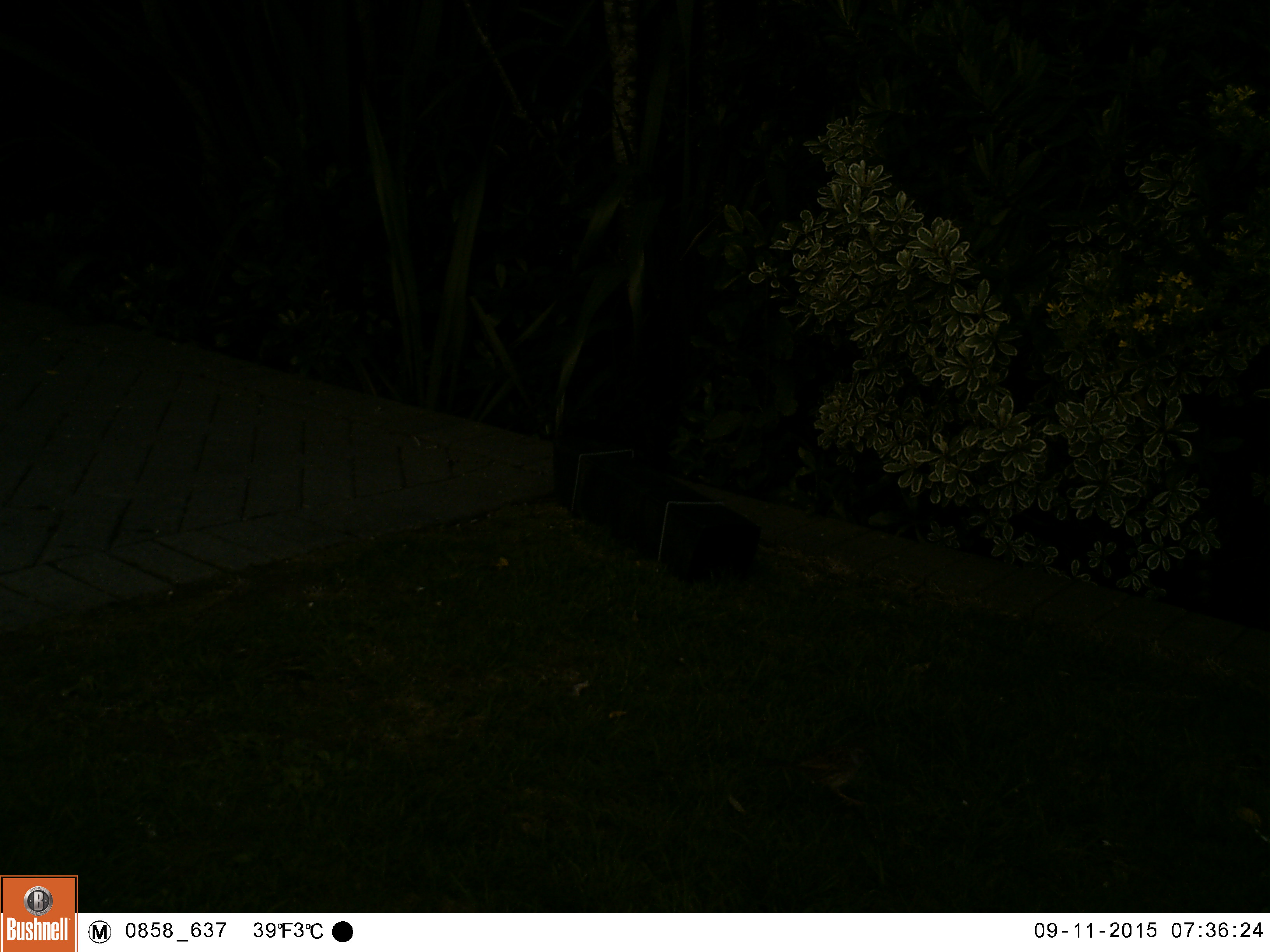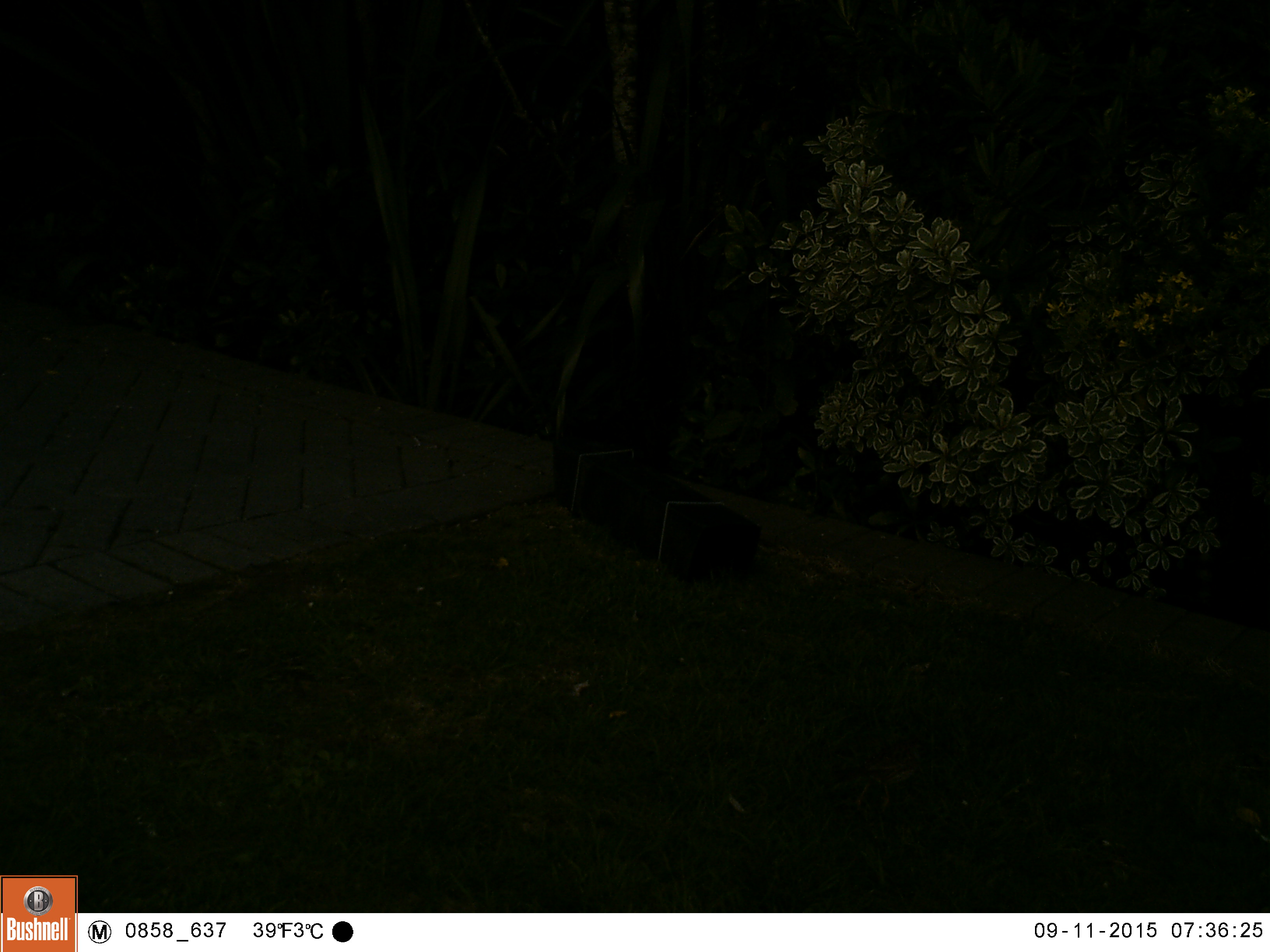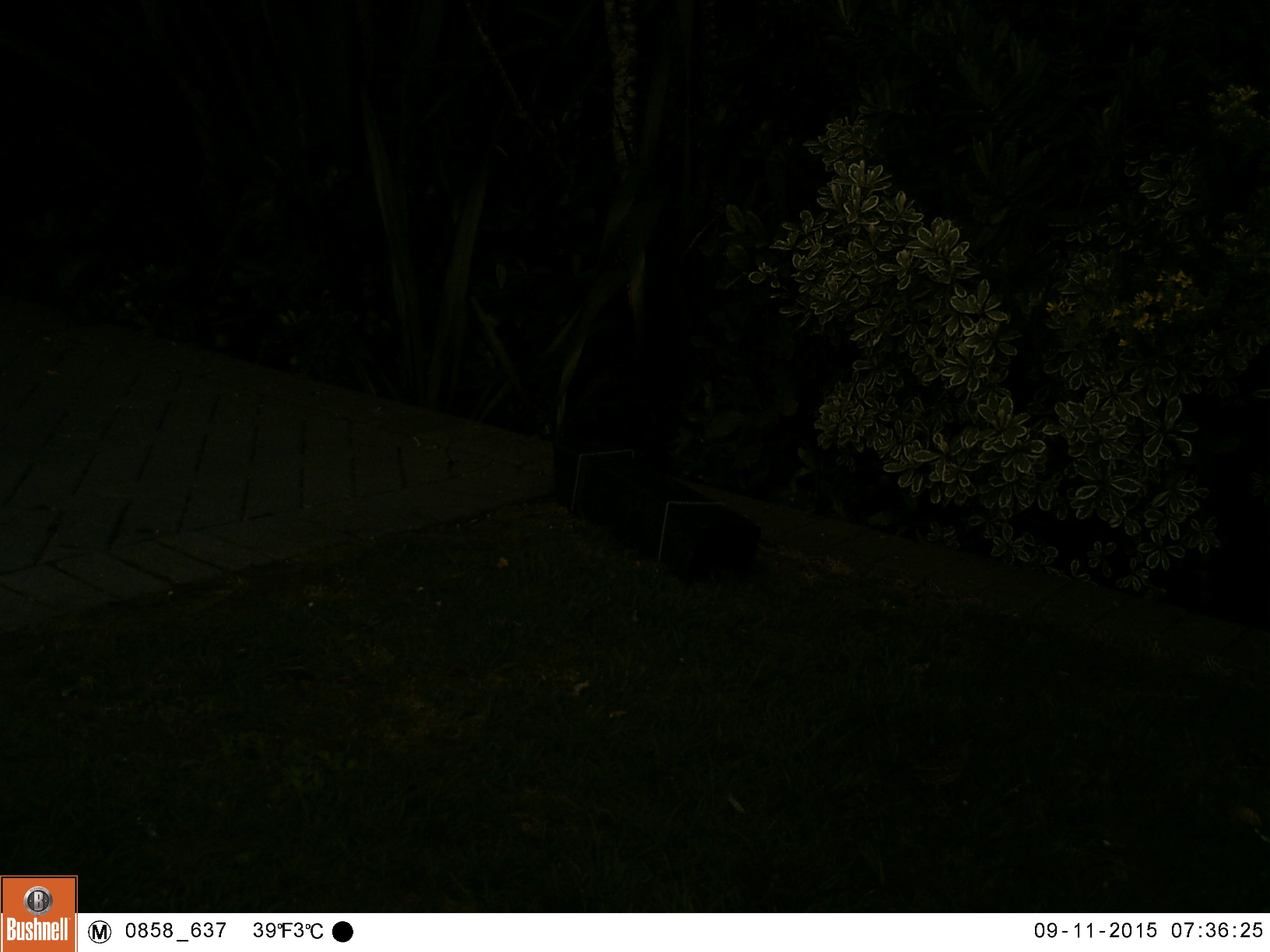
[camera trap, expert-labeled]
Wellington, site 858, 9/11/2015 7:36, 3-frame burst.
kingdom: Animalia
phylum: Chordata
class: Aves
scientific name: Aves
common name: bird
Bird (Aves).